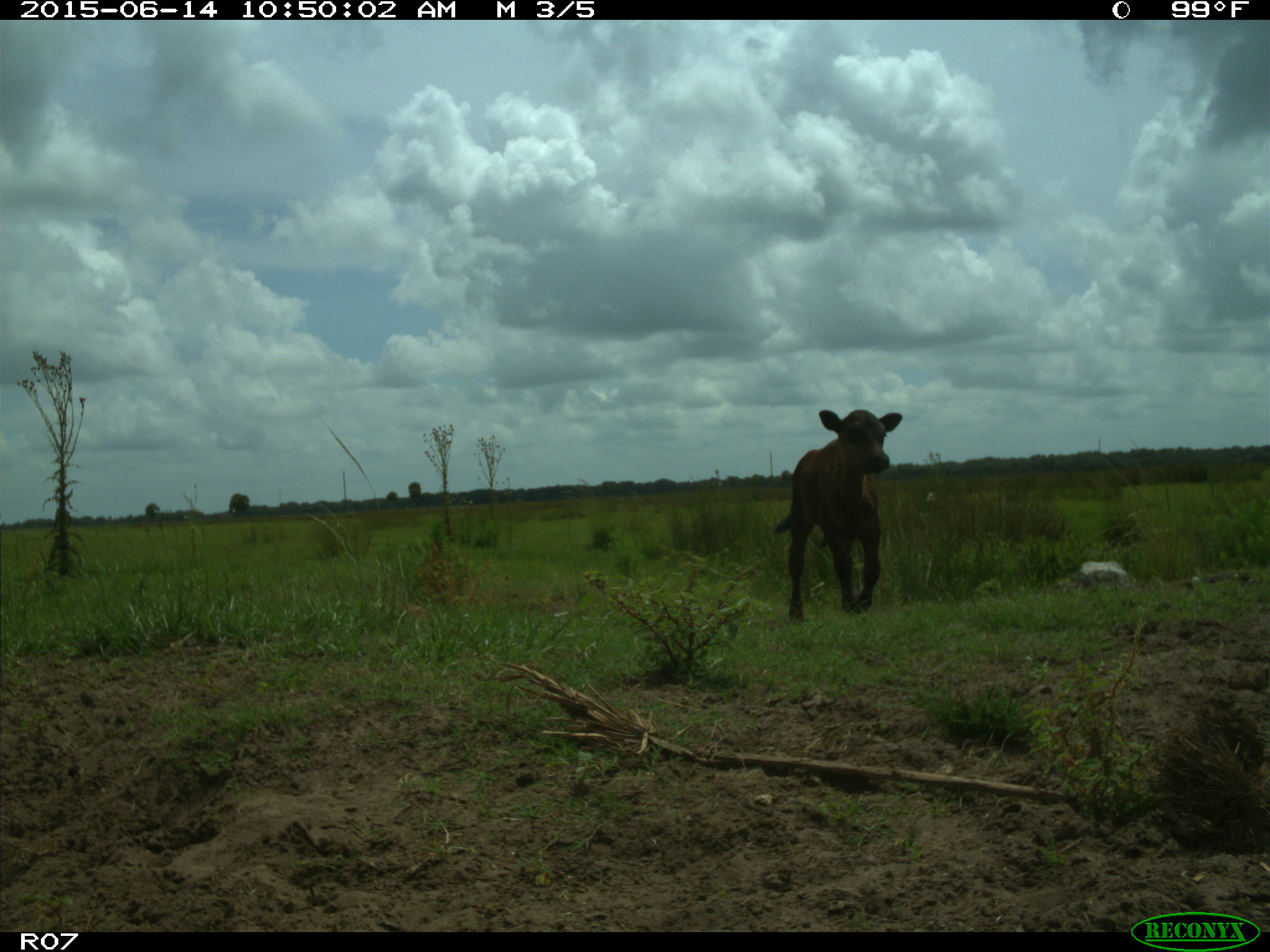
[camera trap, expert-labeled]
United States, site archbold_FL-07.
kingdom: Animalia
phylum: Chordata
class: Mammalia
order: Artiodactyla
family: Bovidae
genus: Bos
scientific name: Bos taurus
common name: domestic cow